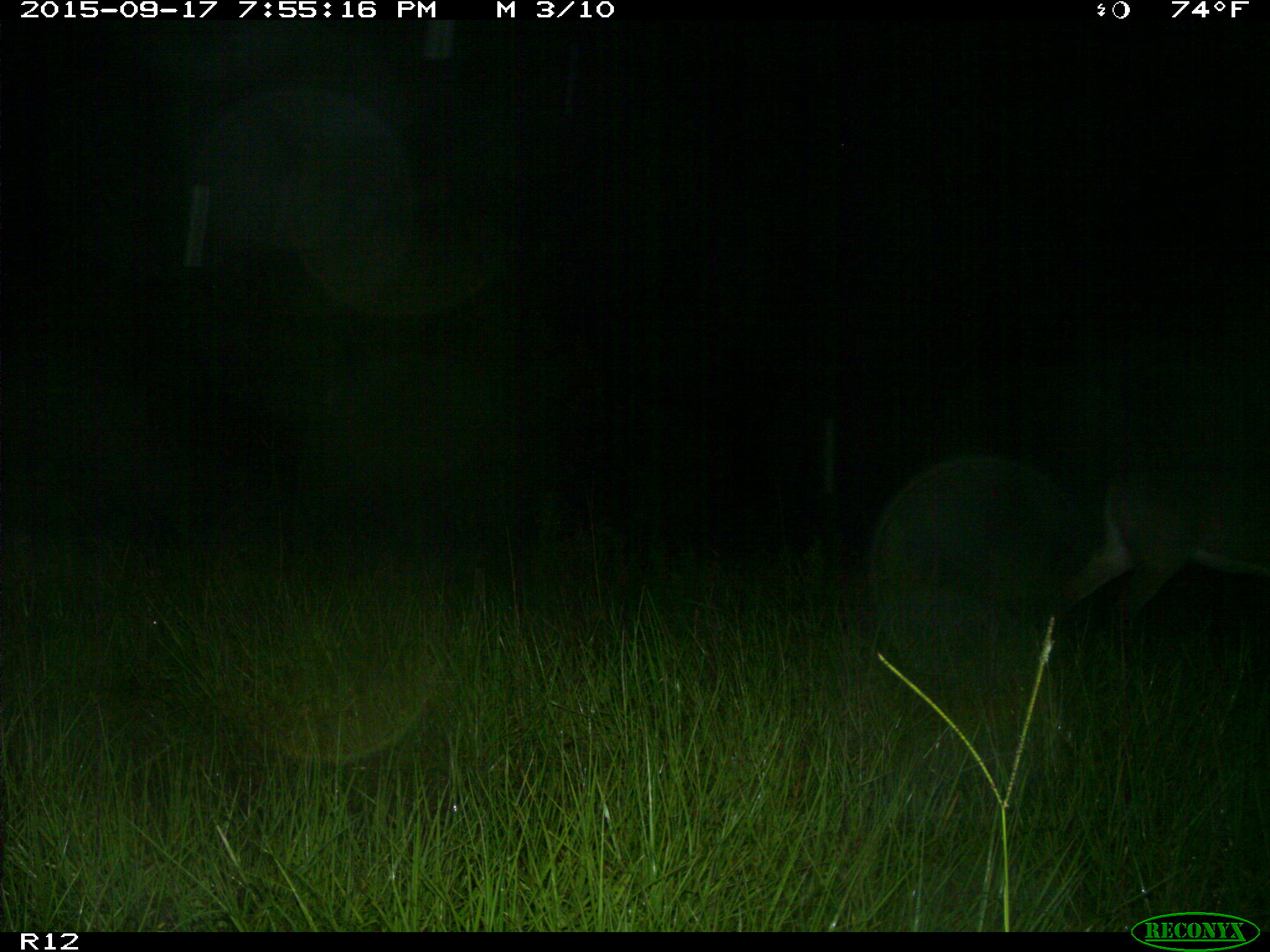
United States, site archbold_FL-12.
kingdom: Animalia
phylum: Chordata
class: Mammalia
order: Artiodactyla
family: Cervidae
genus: Odocoileus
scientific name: Odocoileus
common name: deer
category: unidentified deer